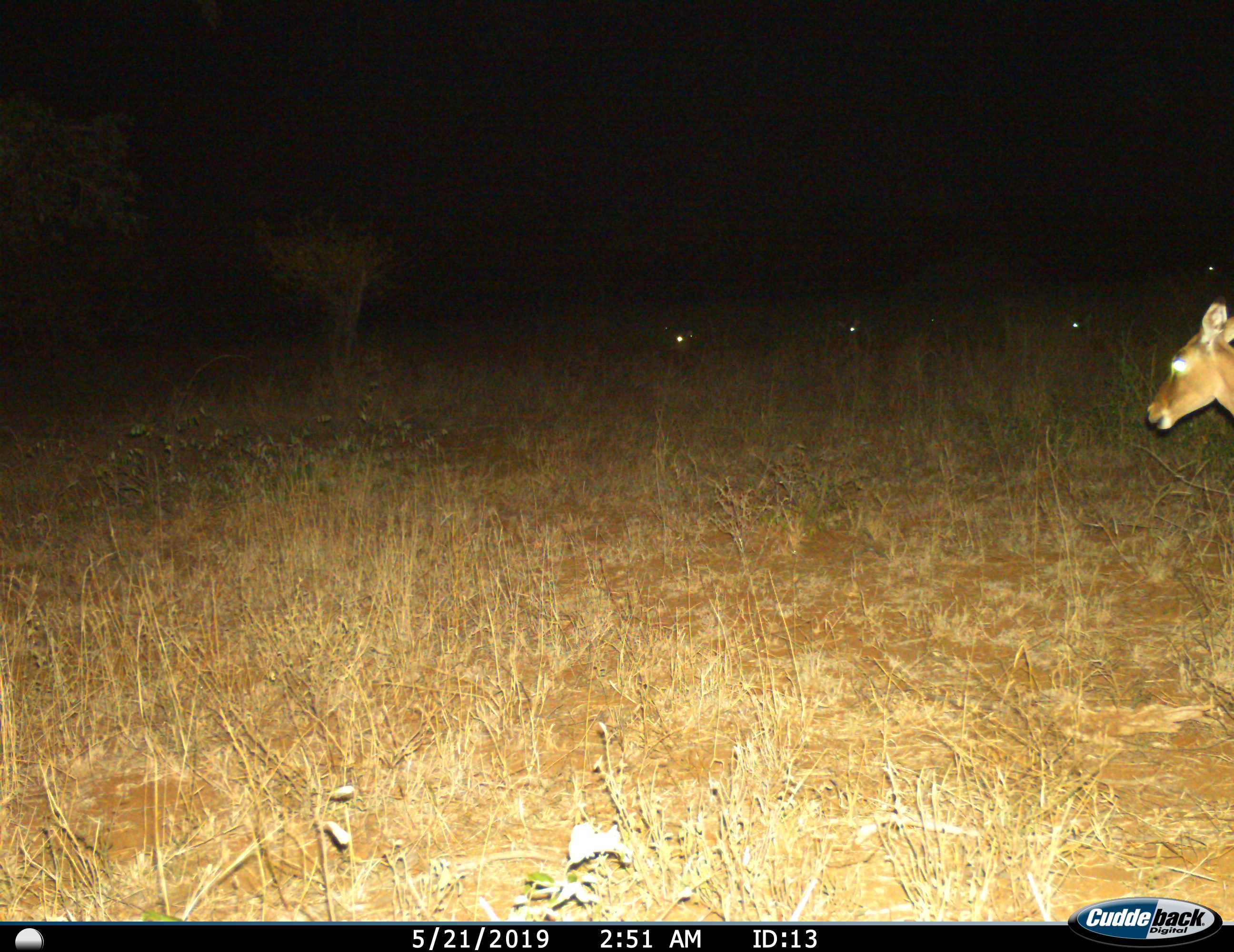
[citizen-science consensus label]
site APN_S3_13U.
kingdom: Animalia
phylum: Chordata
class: Mammalia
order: Artiodactyla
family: Bovidae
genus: Aepyceros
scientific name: Aepyceros melampus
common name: impala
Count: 1.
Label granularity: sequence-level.